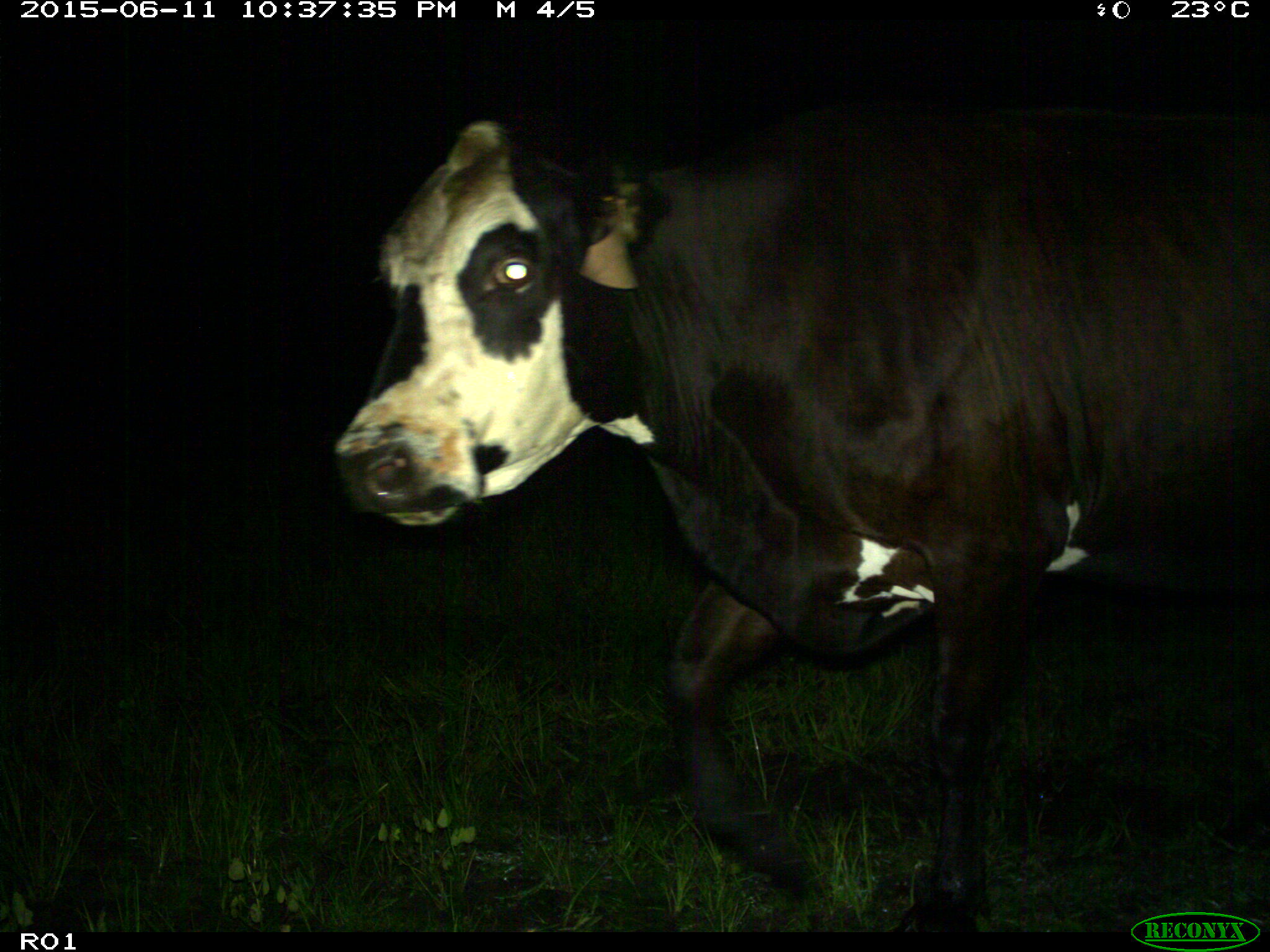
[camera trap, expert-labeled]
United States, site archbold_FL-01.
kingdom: Animalia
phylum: Chordata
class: Mammalia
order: Artiodactyla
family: Bovidae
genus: Bos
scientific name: Bos taurus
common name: domestic cow